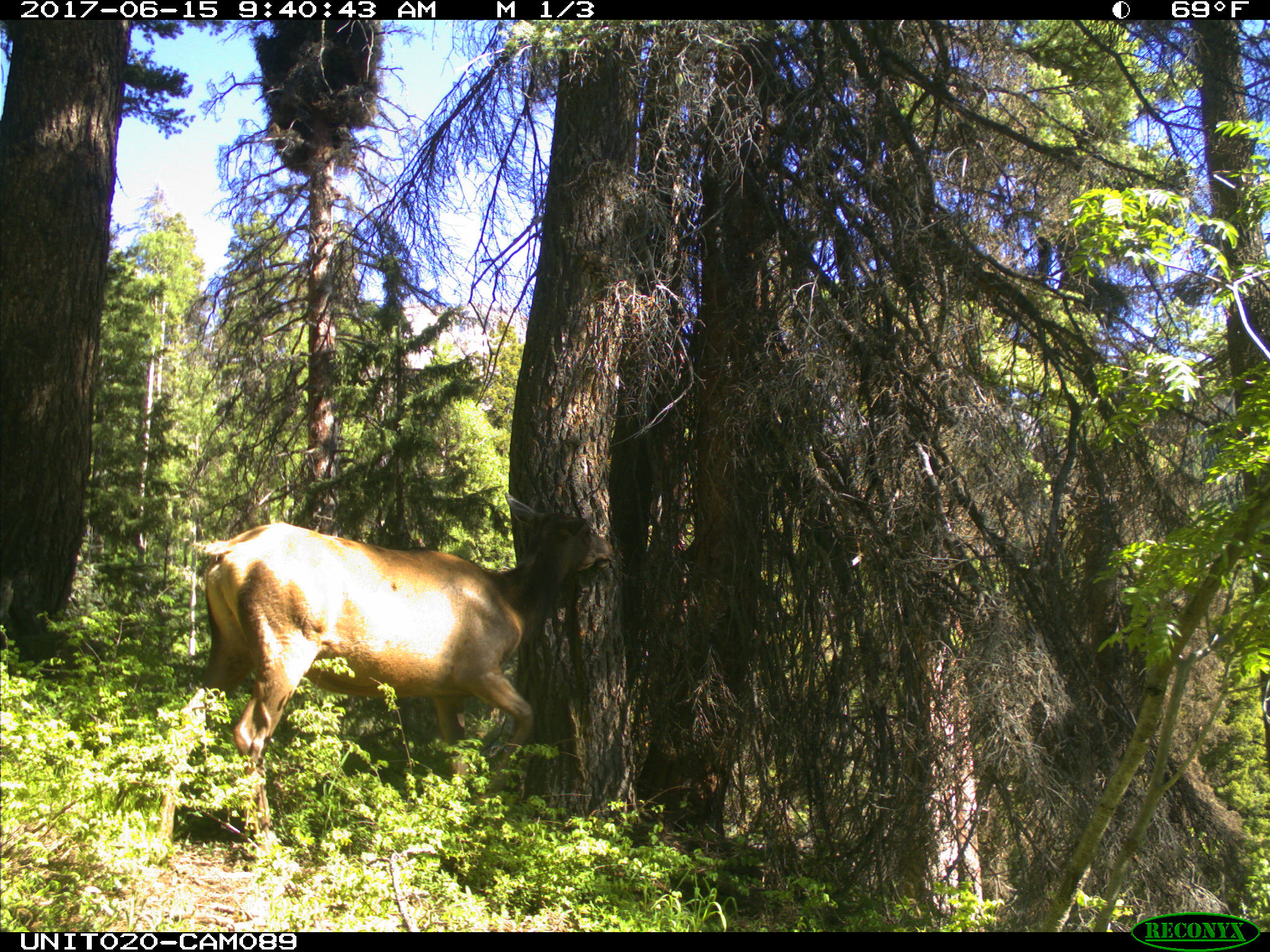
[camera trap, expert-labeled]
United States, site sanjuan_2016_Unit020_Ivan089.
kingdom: Animalia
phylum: Chordata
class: Mammalia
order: Artiodactyla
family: Cervidae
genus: Cervus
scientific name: Cervus elaphus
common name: red deer